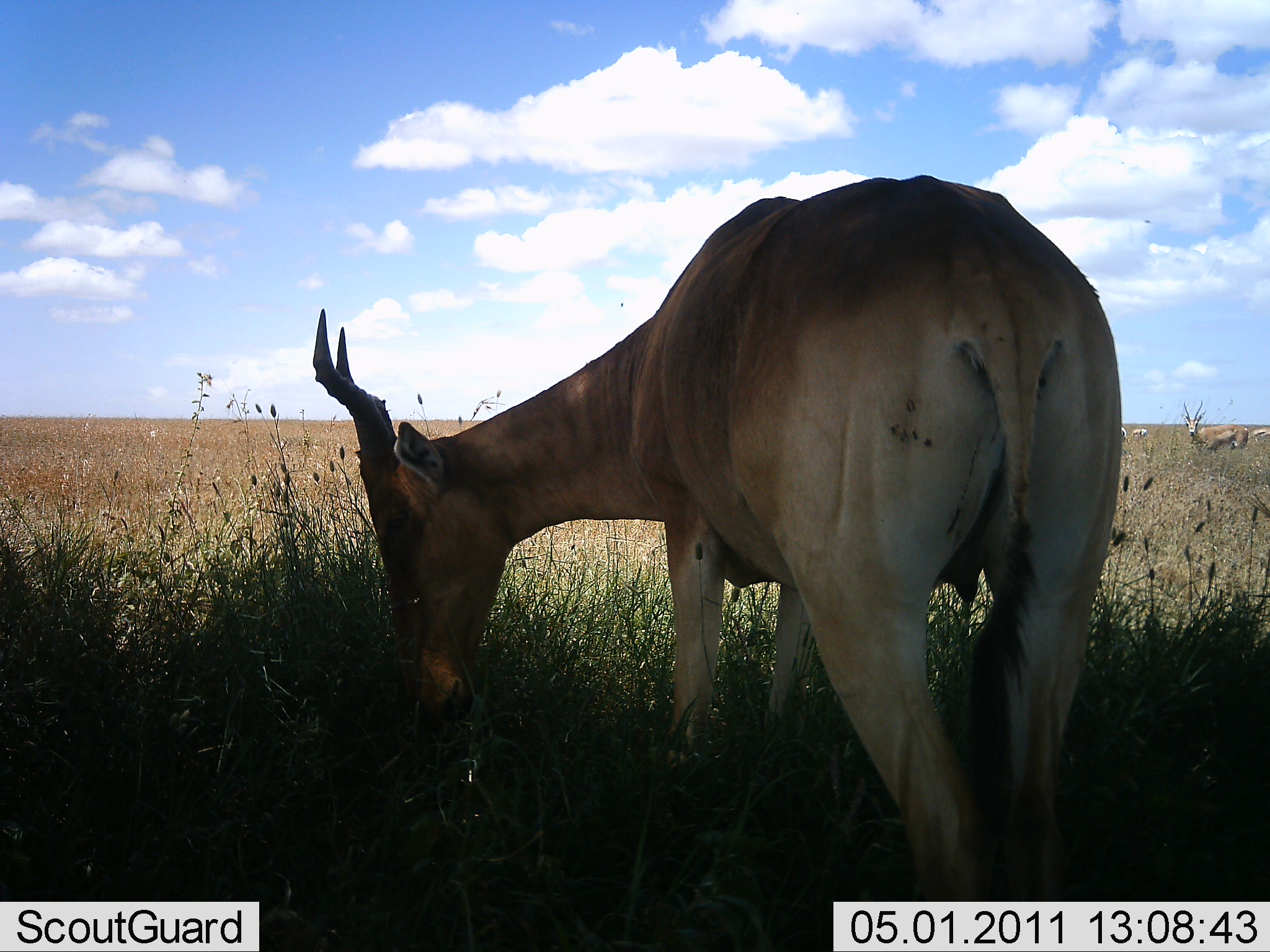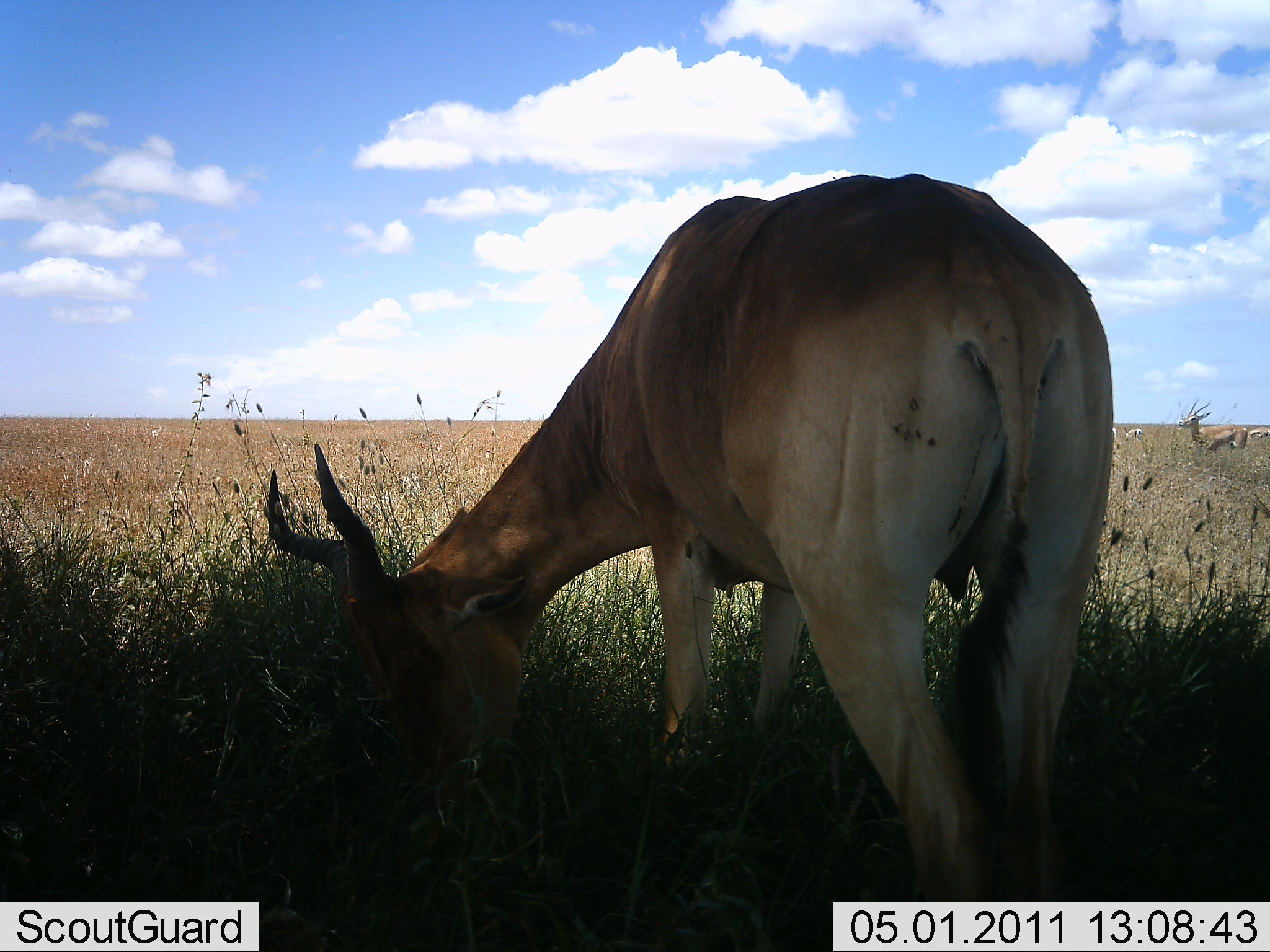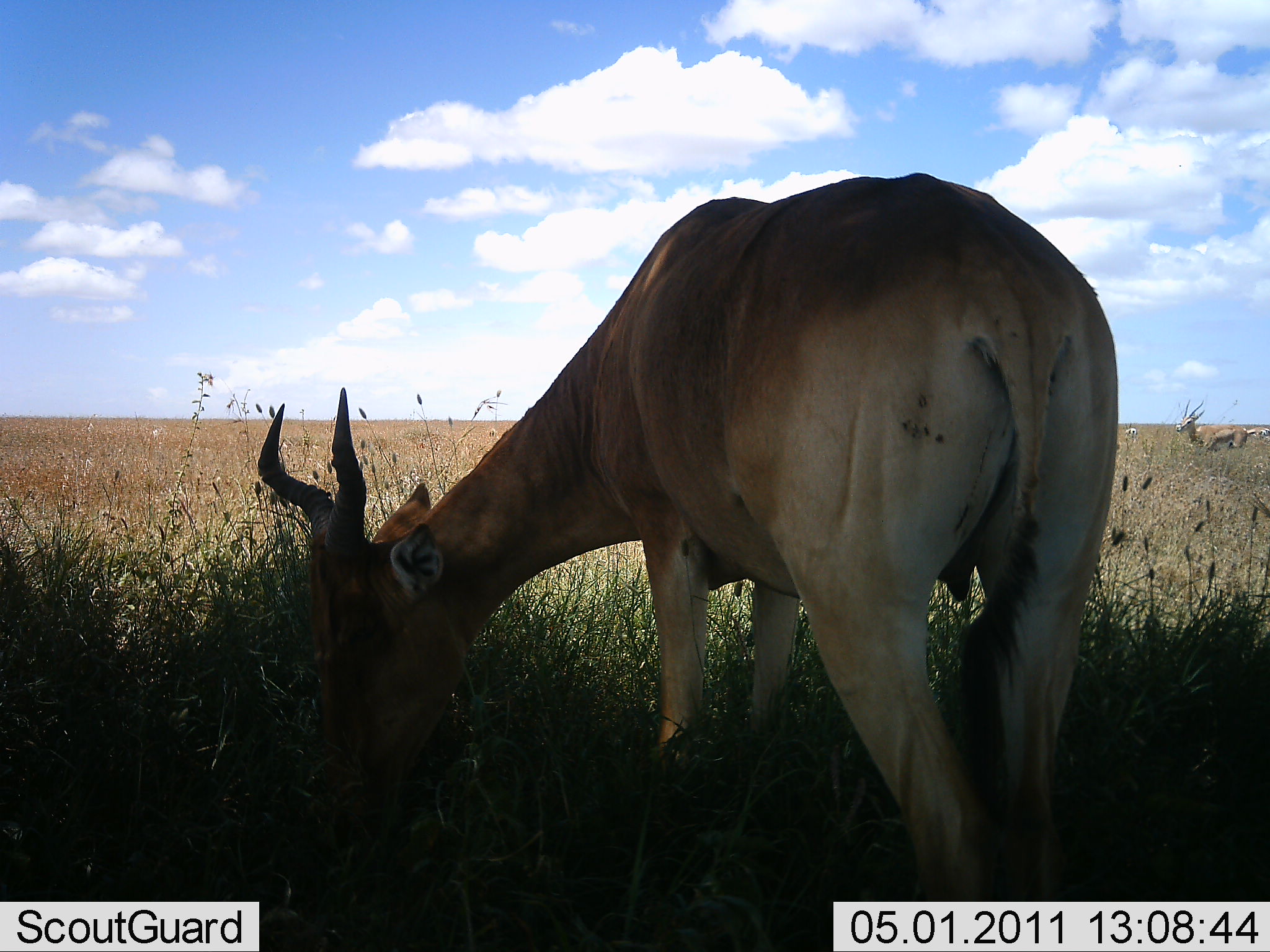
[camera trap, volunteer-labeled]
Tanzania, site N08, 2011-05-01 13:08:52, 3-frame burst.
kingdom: Animalia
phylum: Chordata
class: Mammalia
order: Artiodactyla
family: Bovidae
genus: Alcelaphus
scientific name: Alcelaphus buselaphus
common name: hartebeest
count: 1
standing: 7%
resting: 0%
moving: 0%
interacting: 0%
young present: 0%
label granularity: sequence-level